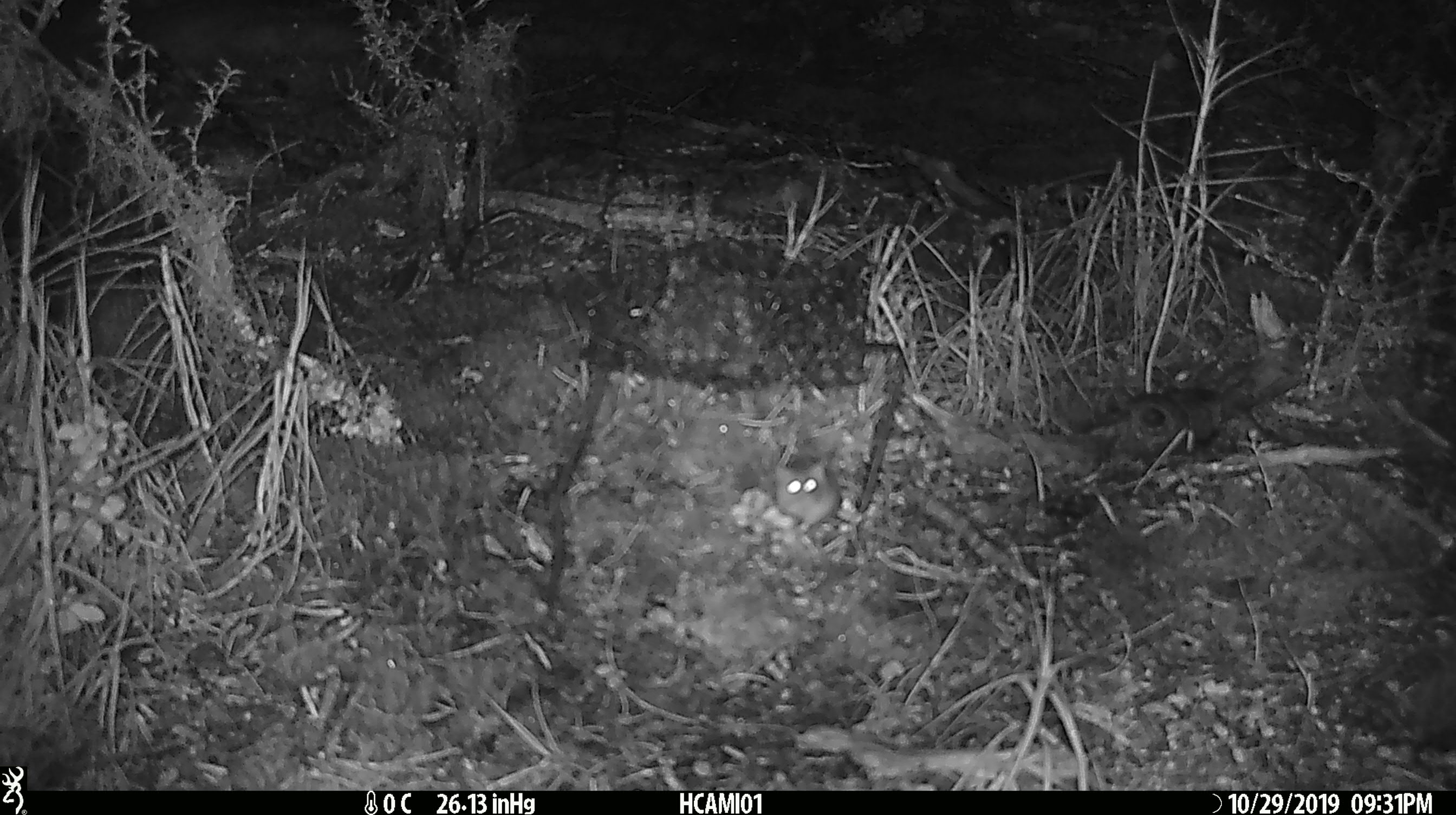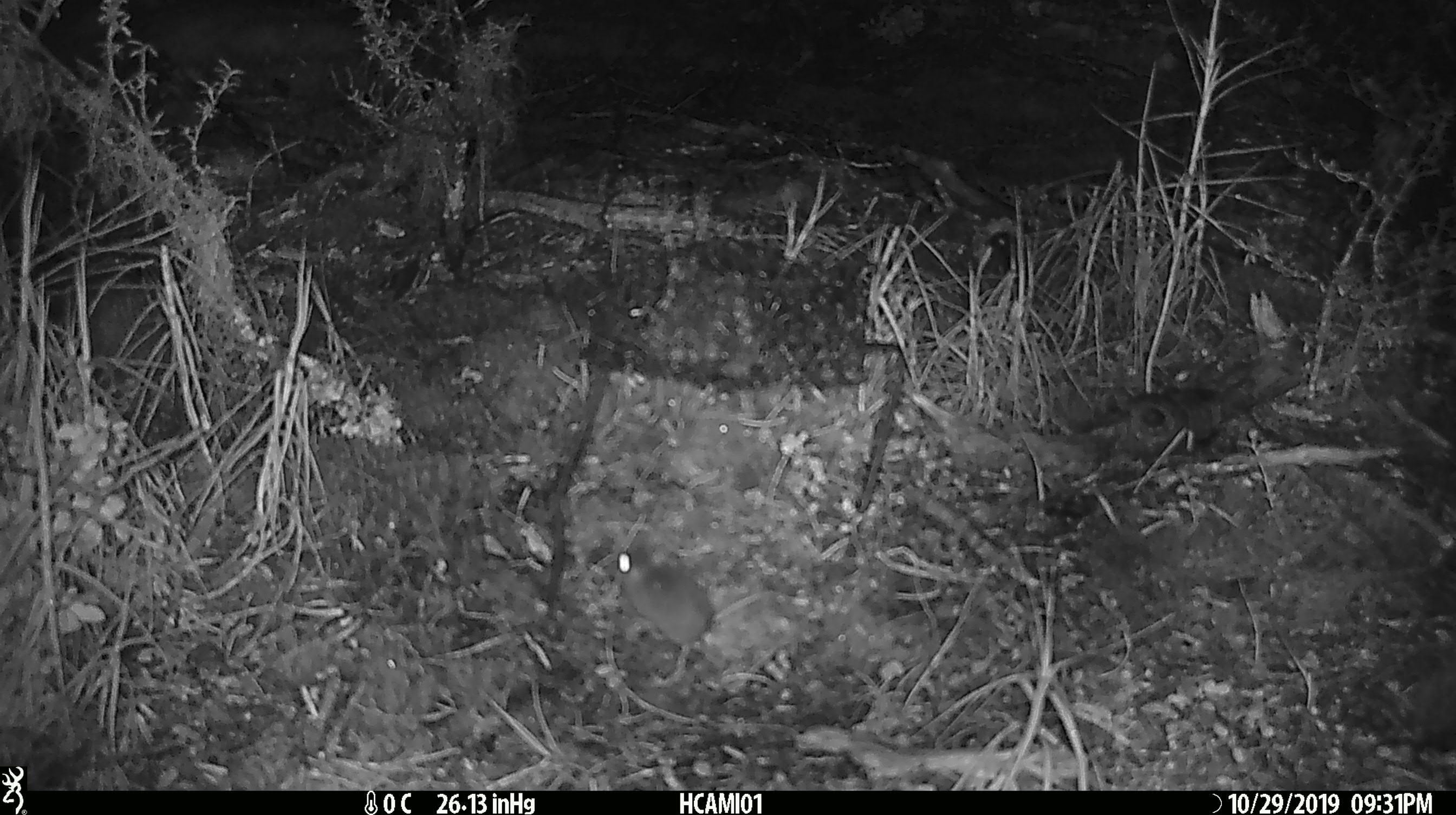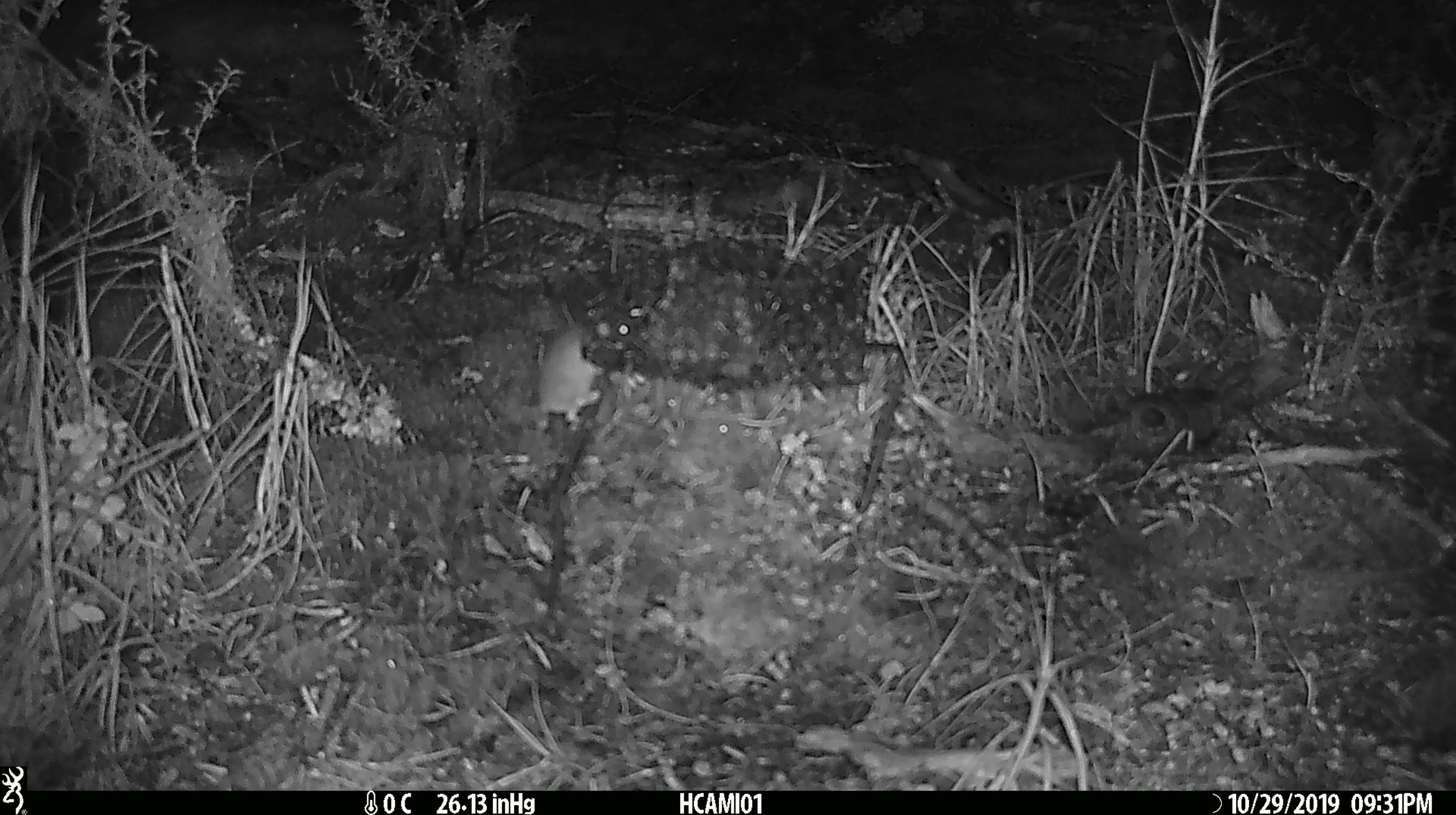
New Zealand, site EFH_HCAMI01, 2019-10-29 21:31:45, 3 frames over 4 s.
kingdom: Animalia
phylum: Chordata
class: Mammalia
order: Rodentia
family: Muridae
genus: Mus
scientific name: Mus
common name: mouse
Mouse (Mus).